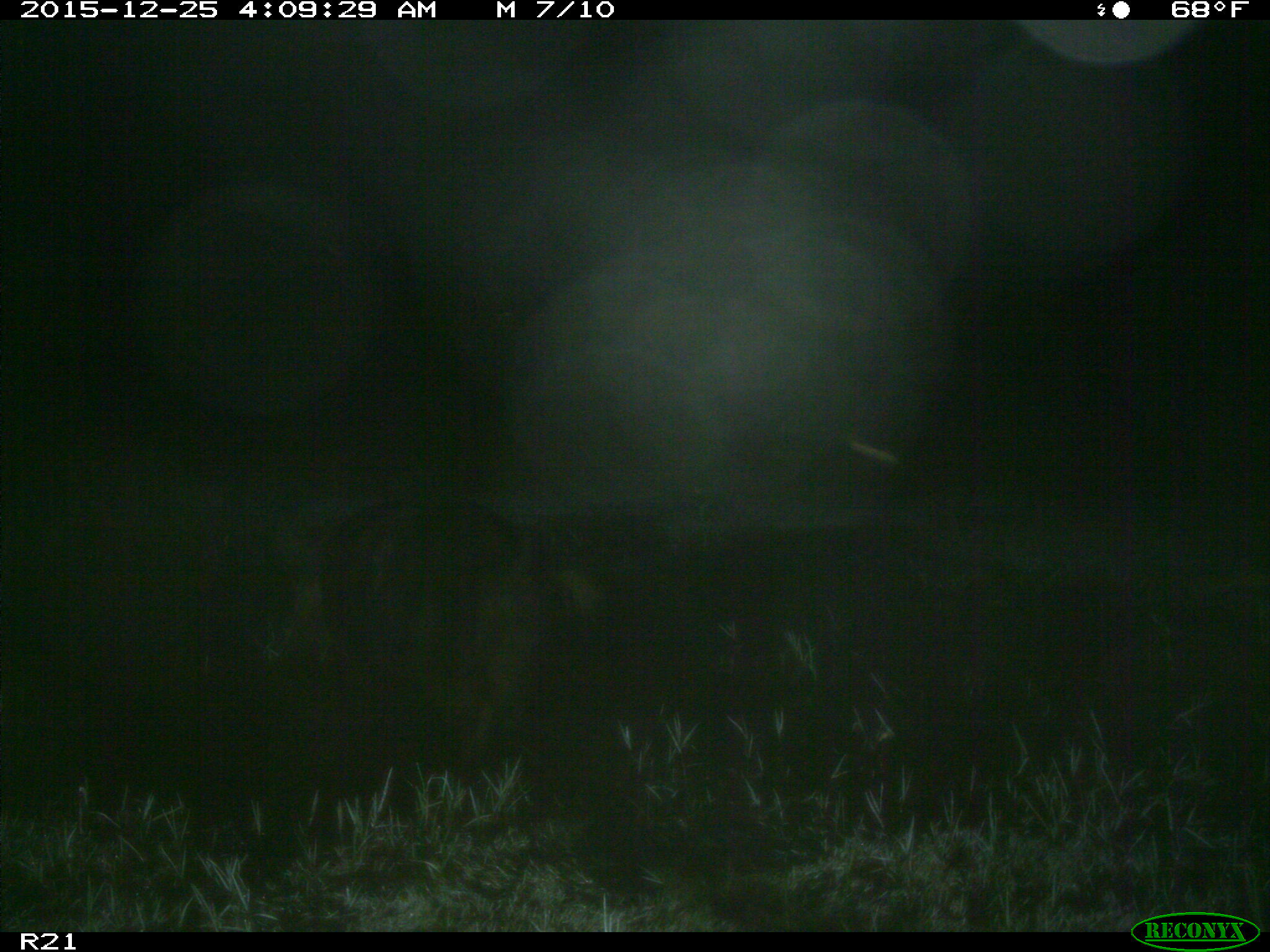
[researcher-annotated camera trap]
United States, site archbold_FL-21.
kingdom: Animalia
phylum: Chordata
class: Mammalia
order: Artiodactyla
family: Suidae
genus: Sus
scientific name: Sus scrofa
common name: wild boar